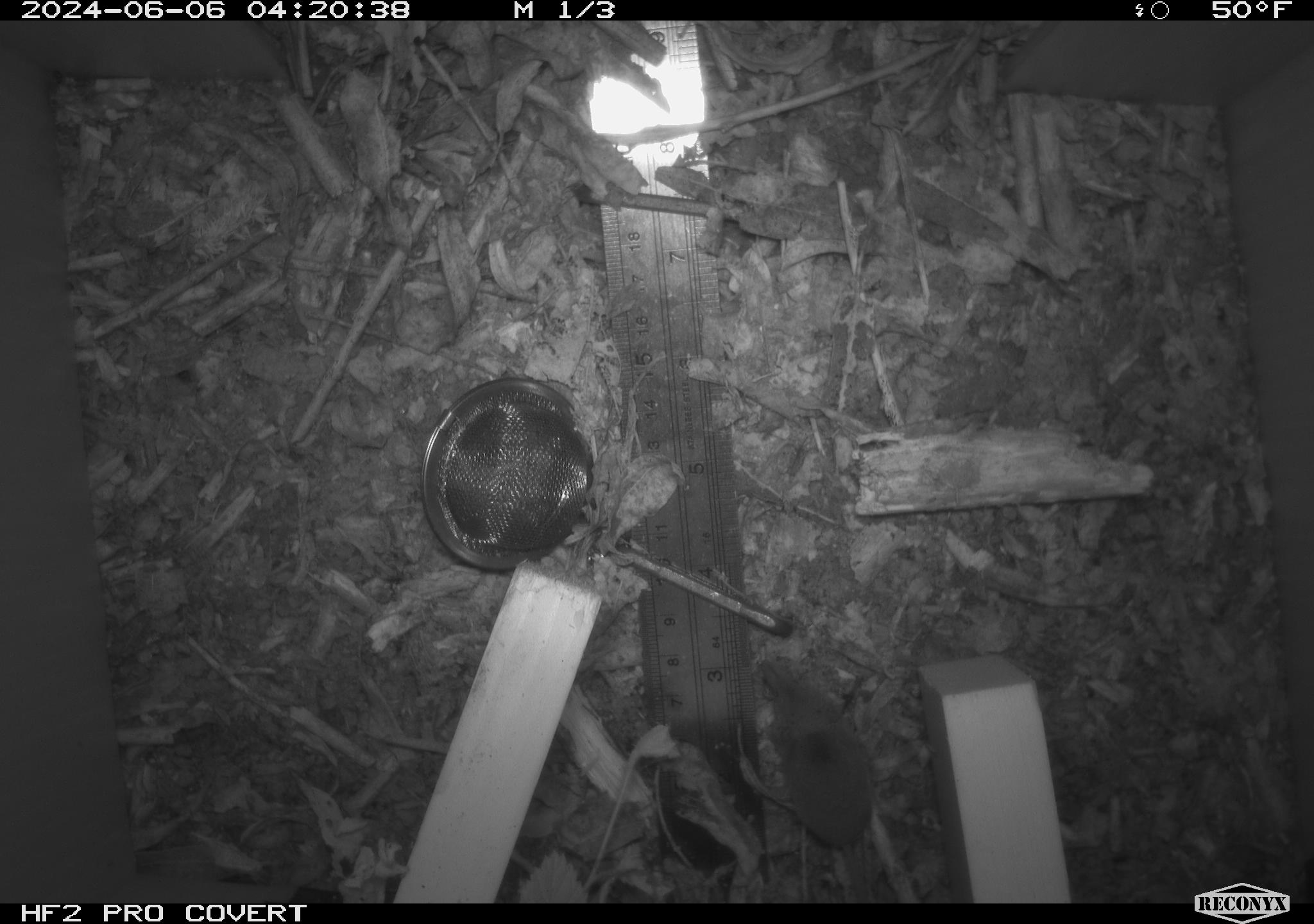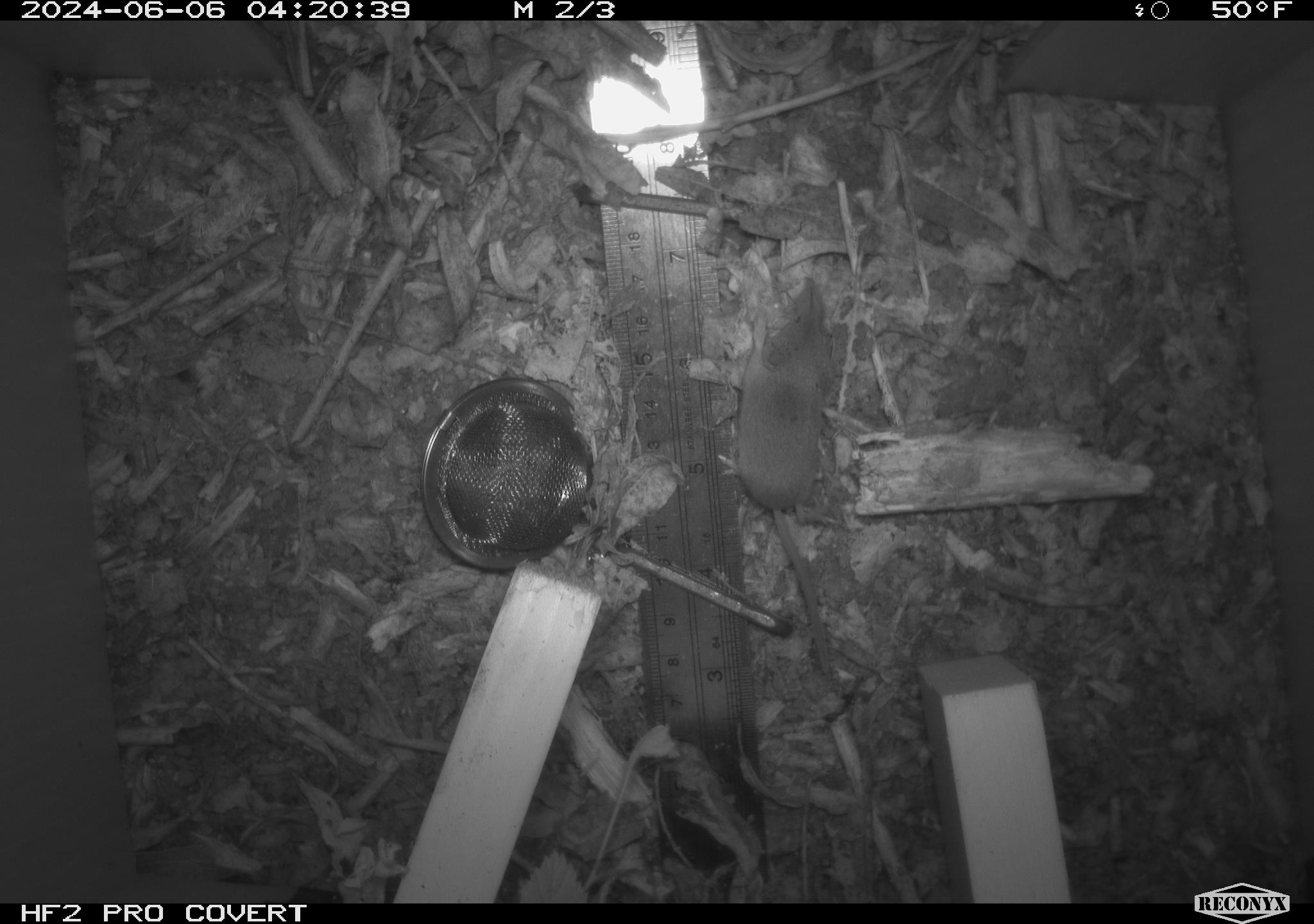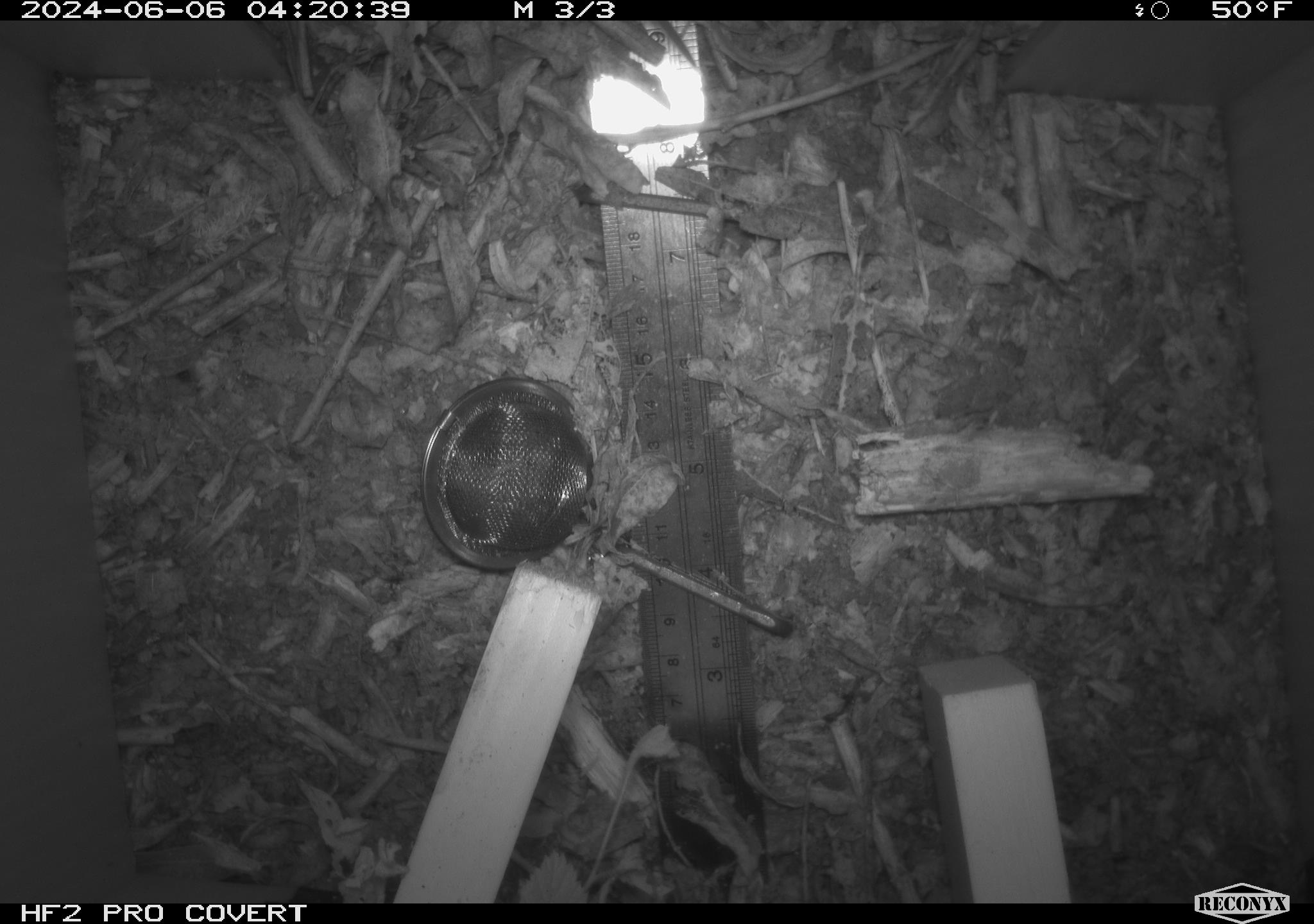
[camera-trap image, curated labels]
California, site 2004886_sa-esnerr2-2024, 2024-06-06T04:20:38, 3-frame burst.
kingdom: Animalia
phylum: Chordata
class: Mammalia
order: Eulipotyphla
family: Soricidae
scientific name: Soricidae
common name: shrews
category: soricidae family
Soricidae family (shrews) (Soricidae).